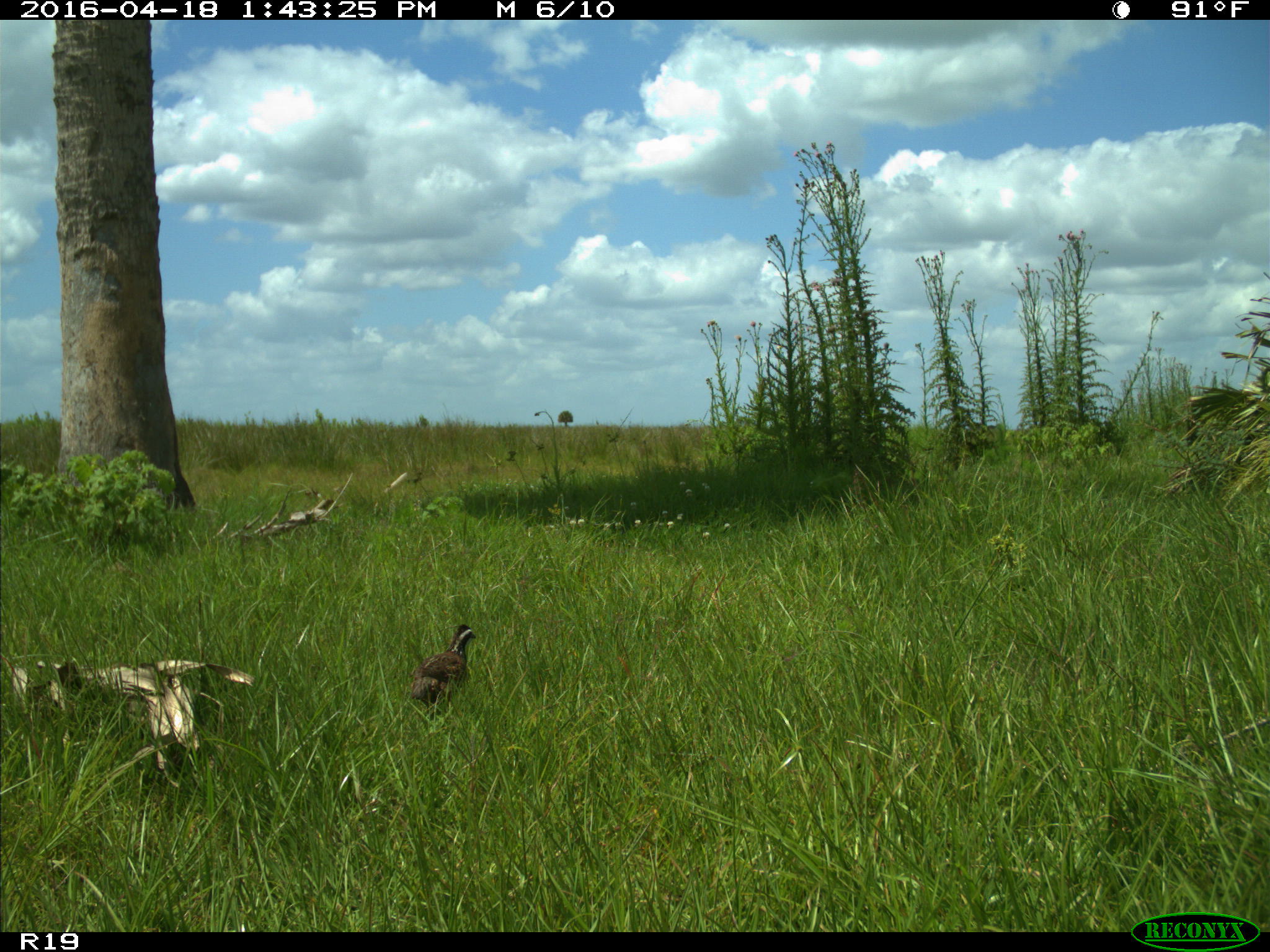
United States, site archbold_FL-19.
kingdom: Animalia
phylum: Chordata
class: Aves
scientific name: Aves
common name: birds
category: unidentified bird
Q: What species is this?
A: Unidentified bird (birds) (Aves).